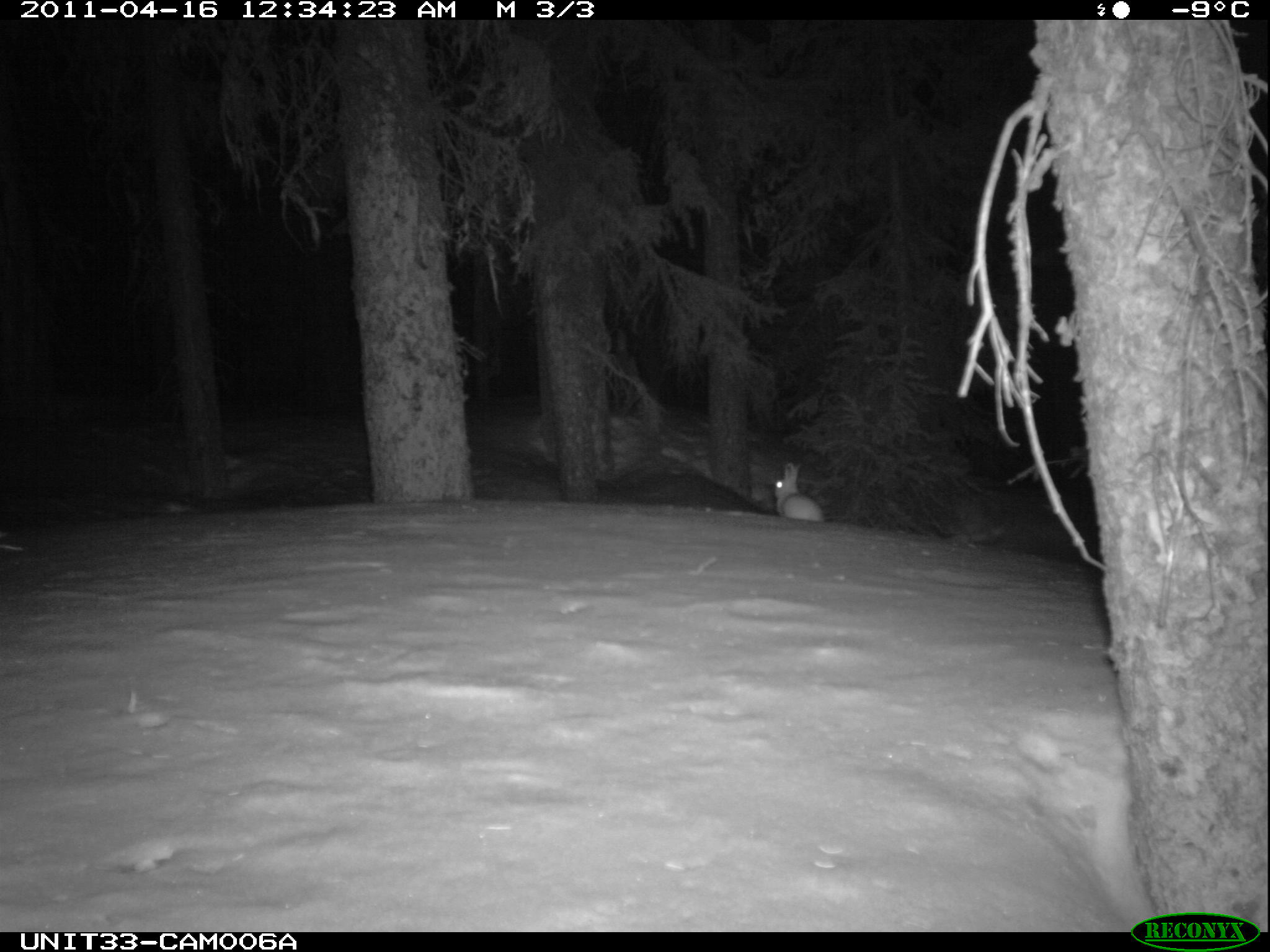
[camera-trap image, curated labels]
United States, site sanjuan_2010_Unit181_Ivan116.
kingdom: Animalia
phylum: Chordata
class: Mammalia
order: Lagomorpha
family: Leporidae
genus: Lepus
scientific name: Lepus americanus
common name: snowshoe hare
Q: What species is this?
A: Lepus americanus (snowshoe hare).